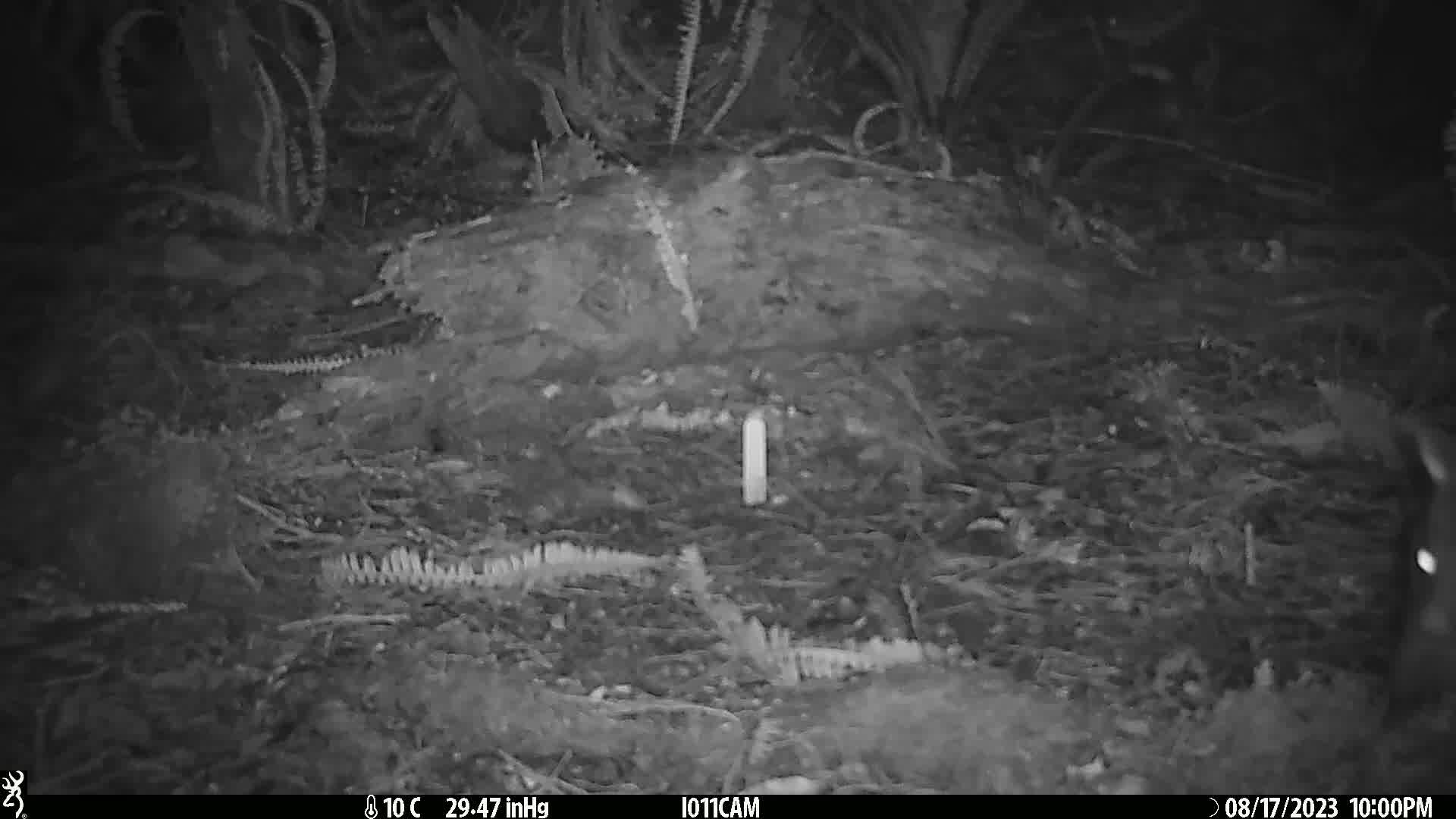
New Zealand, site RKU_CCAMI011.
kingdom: Animalia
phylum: Chordata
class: Mammalia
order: Diprotodontia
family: Phalangeridae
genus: Trichosurus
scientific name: Trichosurus vulpecula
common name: common brushtail possum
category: possum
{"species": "possum (common brushtail possum) (Trichosurus vulpecula)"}